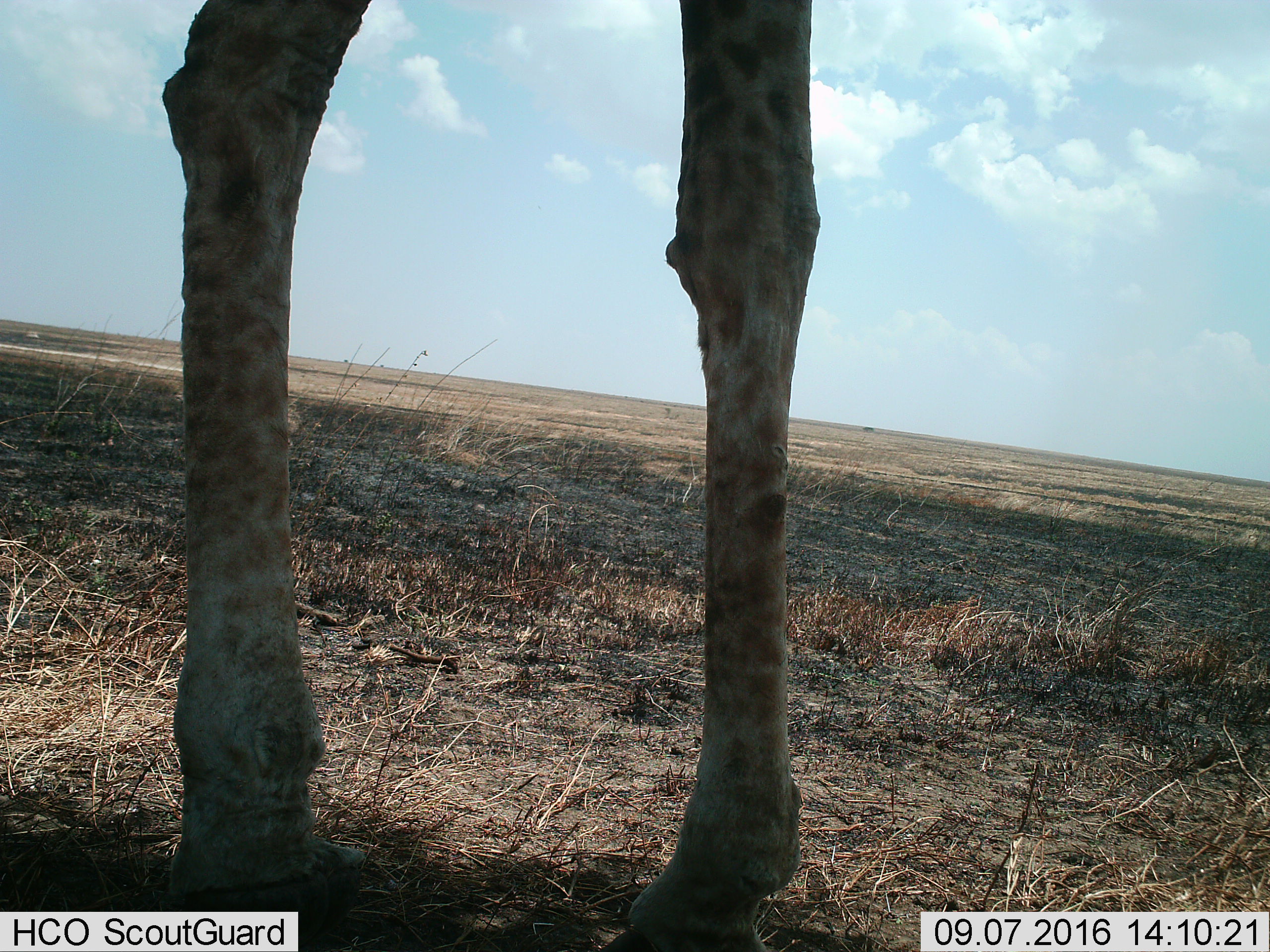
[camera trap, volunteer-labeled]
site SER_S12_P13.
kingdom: Animalia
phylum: Chordata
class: Mammalia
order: Artiodactyla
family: Giraffidae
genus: Giraffa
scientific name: Giraffa camelopardalis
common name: giraffe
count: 1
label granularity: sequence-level